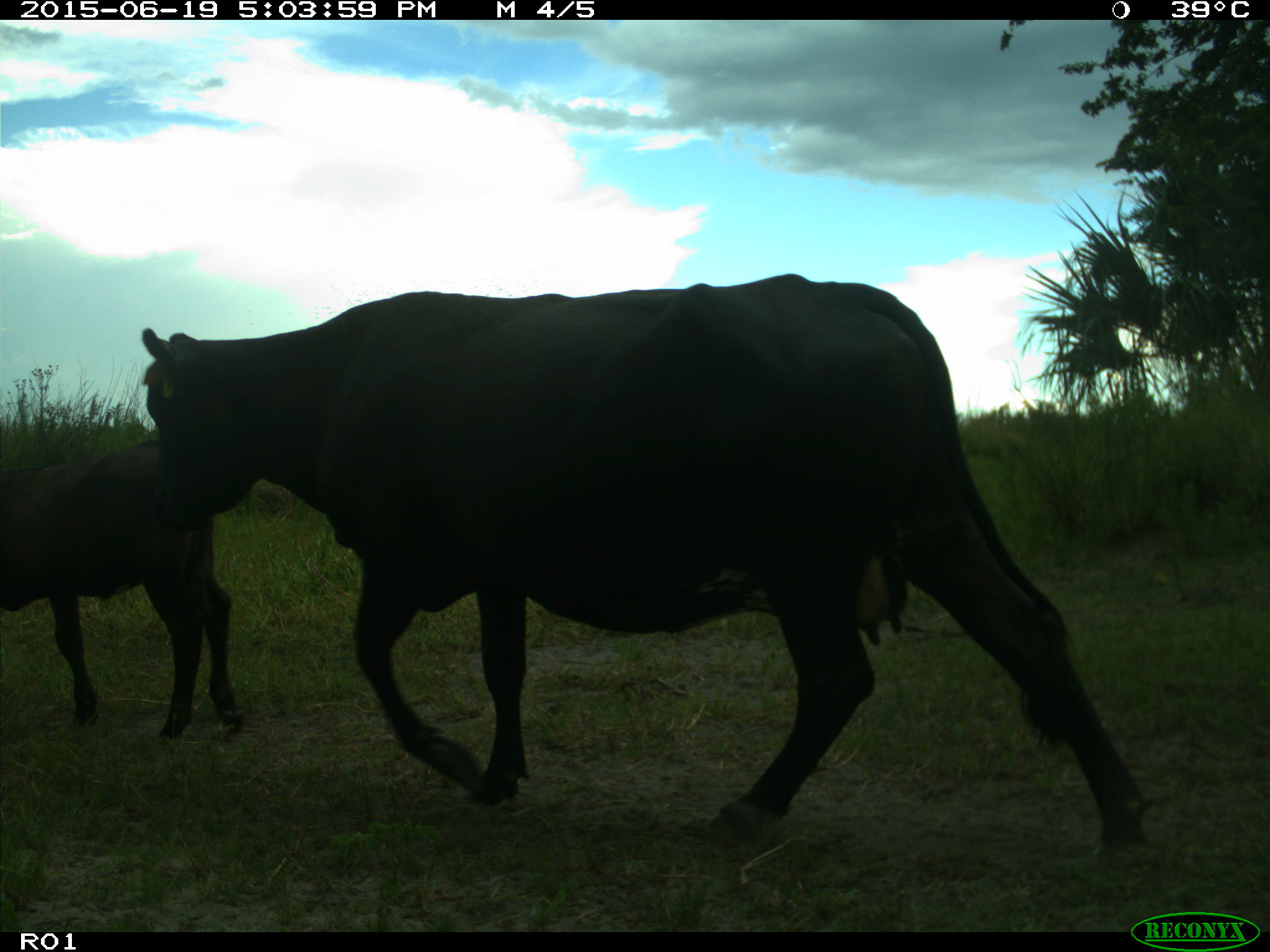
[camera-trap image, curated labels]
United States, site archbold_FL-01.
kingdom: Animalia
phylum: Chordata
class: Mammalia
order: Artiodactyla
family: Bovidae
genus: Bos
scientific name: Bos taurus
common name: domestic cow